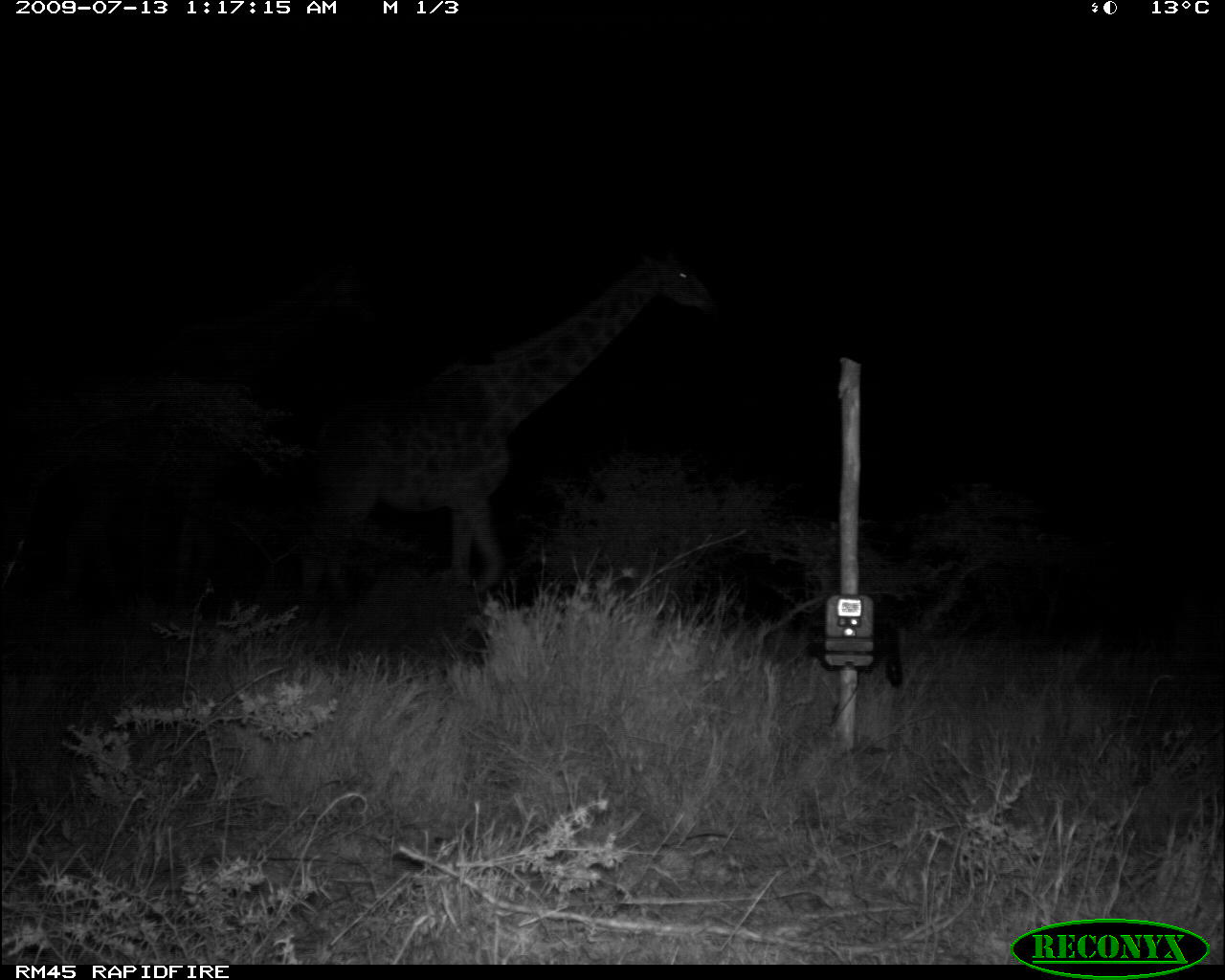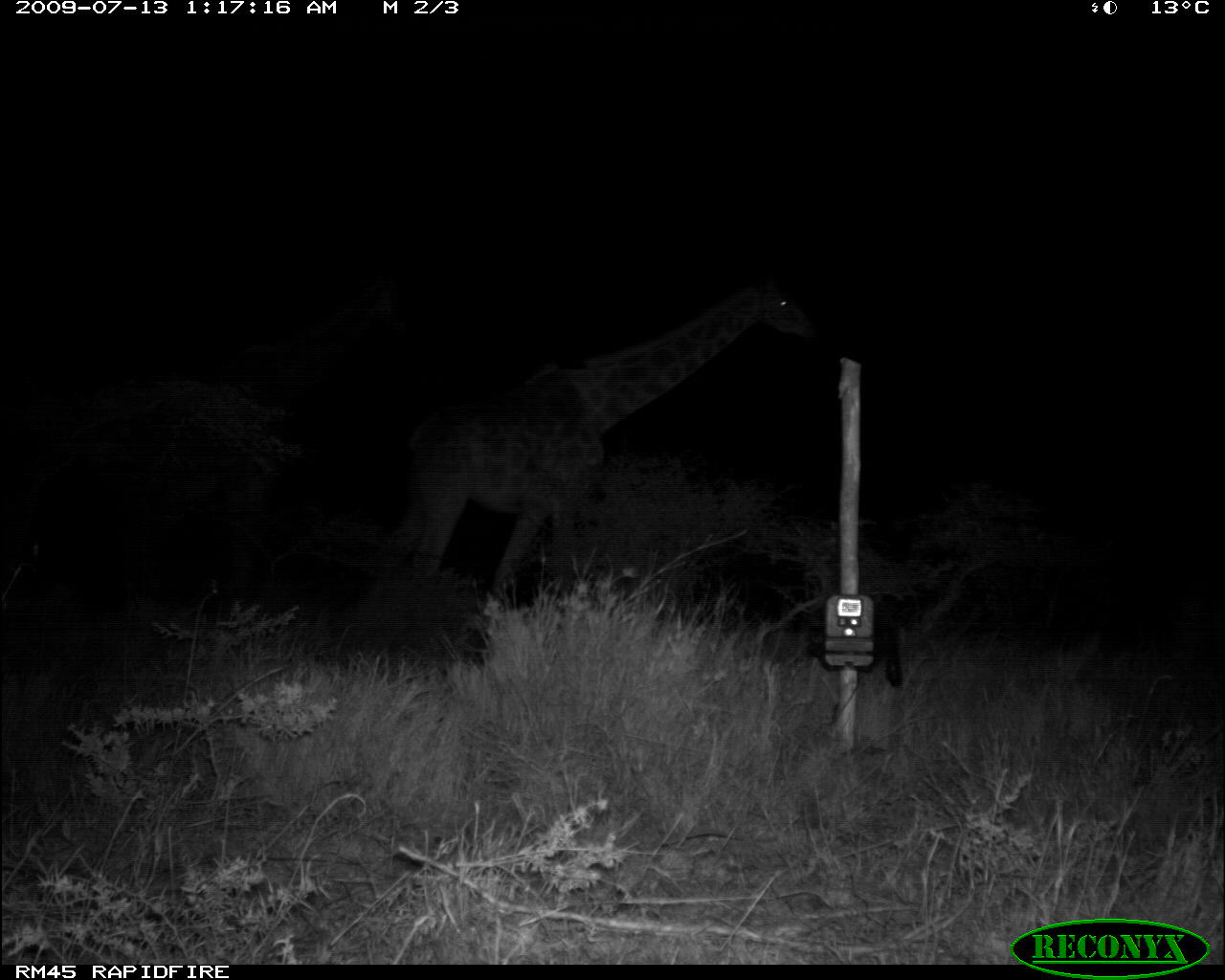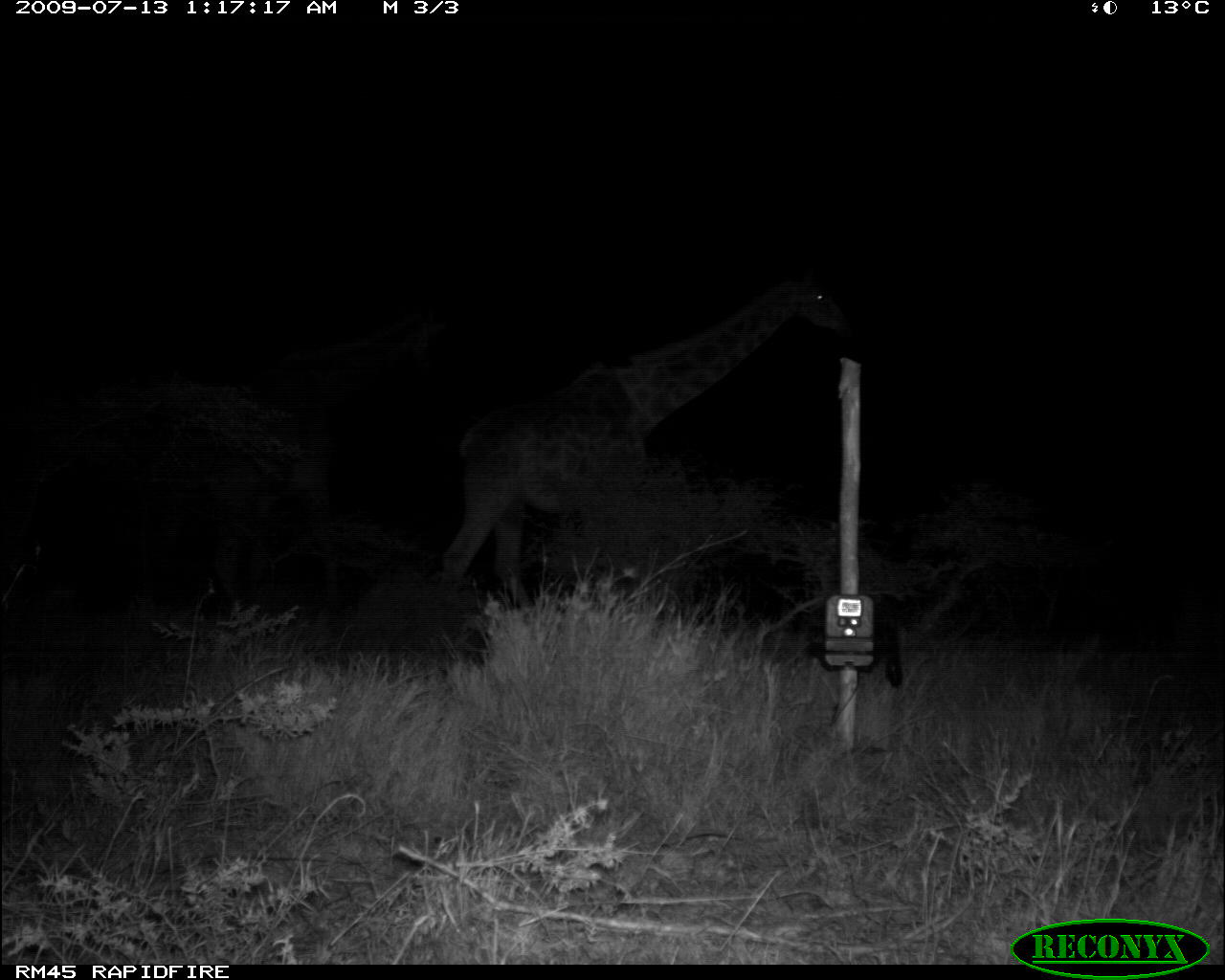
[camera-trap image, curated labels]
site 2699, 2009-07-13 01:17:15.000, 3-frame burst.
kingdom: Animalia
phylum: Chordata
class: Mammalia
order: Artiodactyla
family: Giraffidae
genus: Giraffa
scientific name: Giraffa camelopardalis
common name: giraffe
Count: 2.